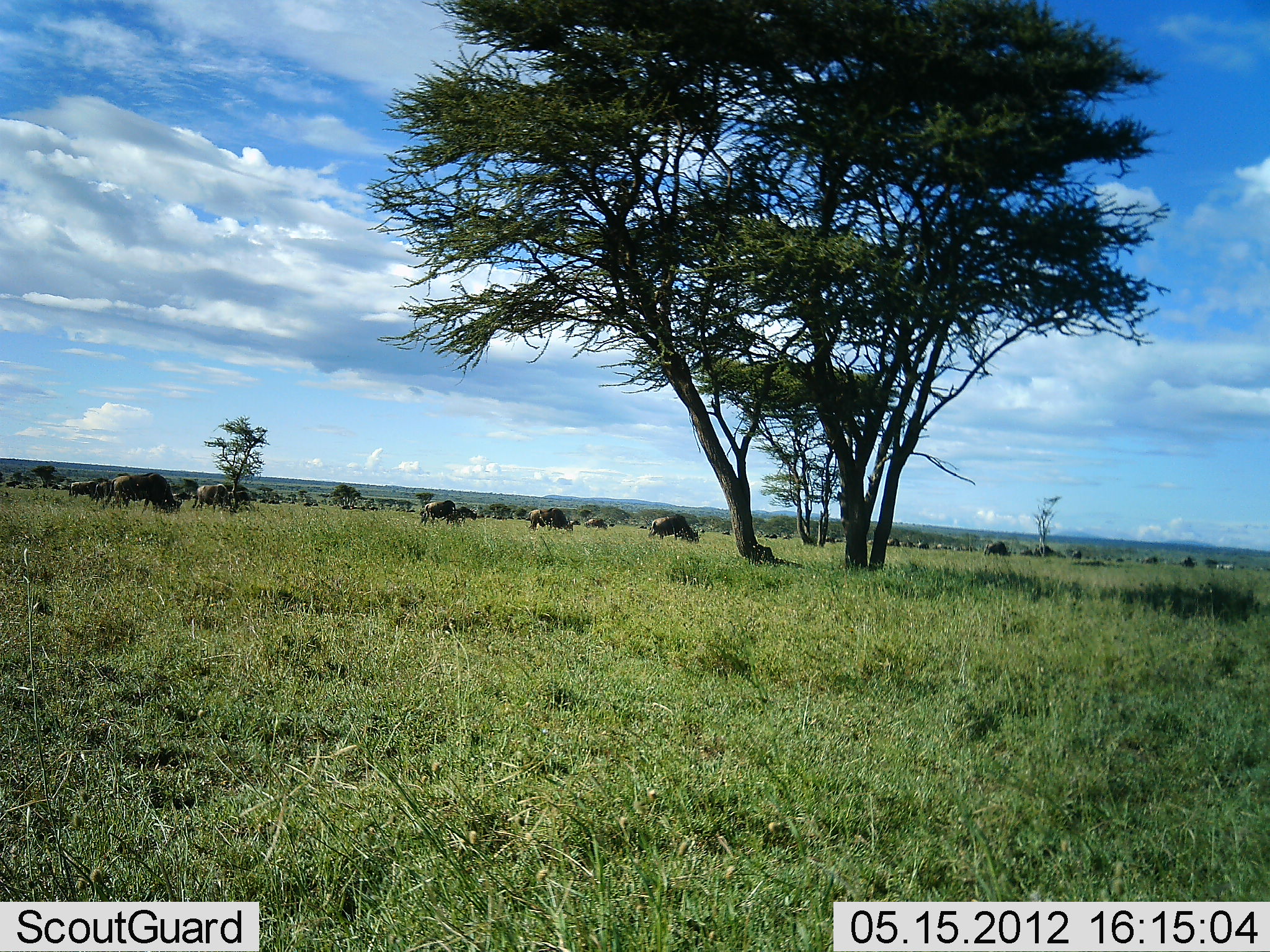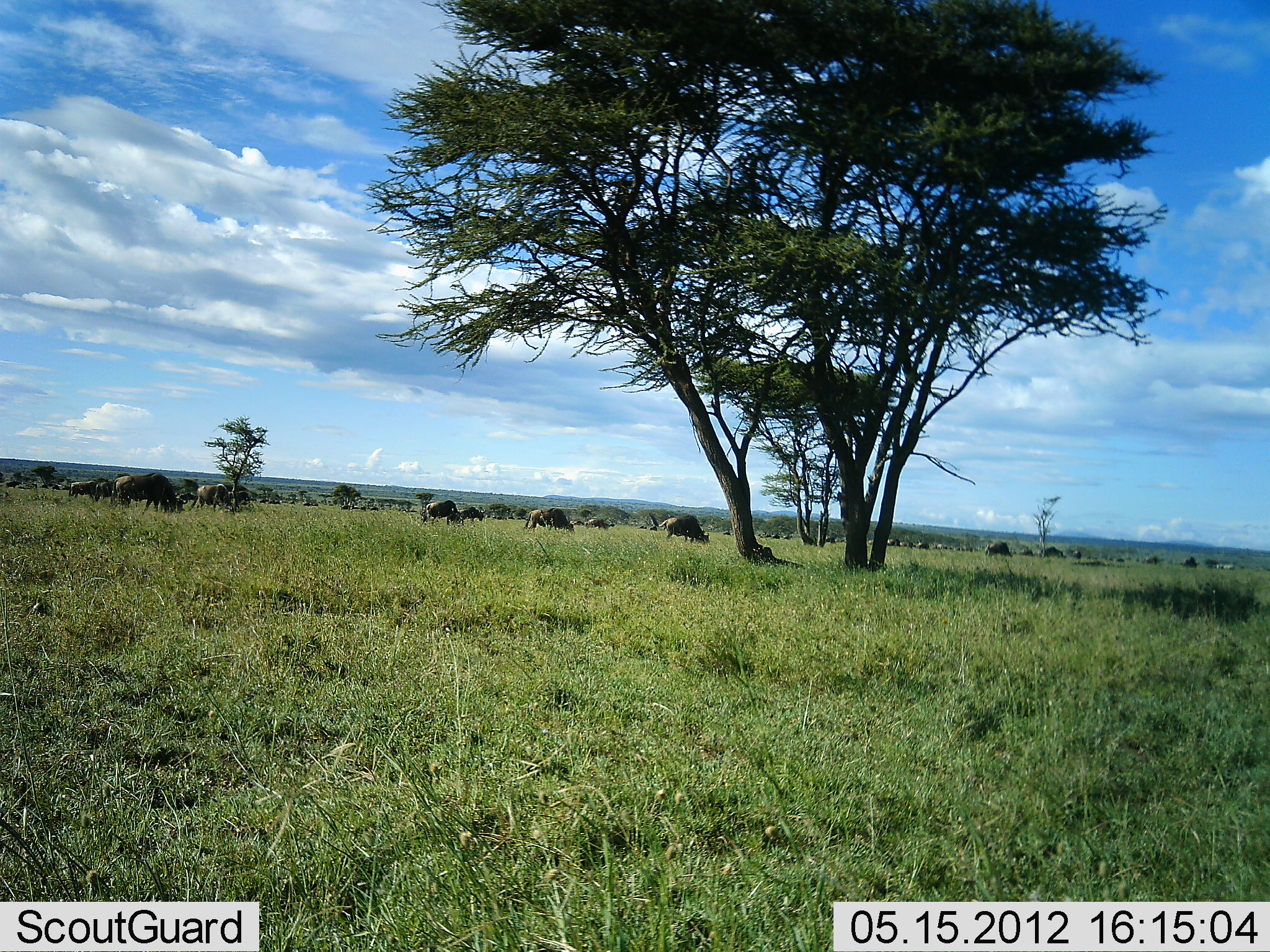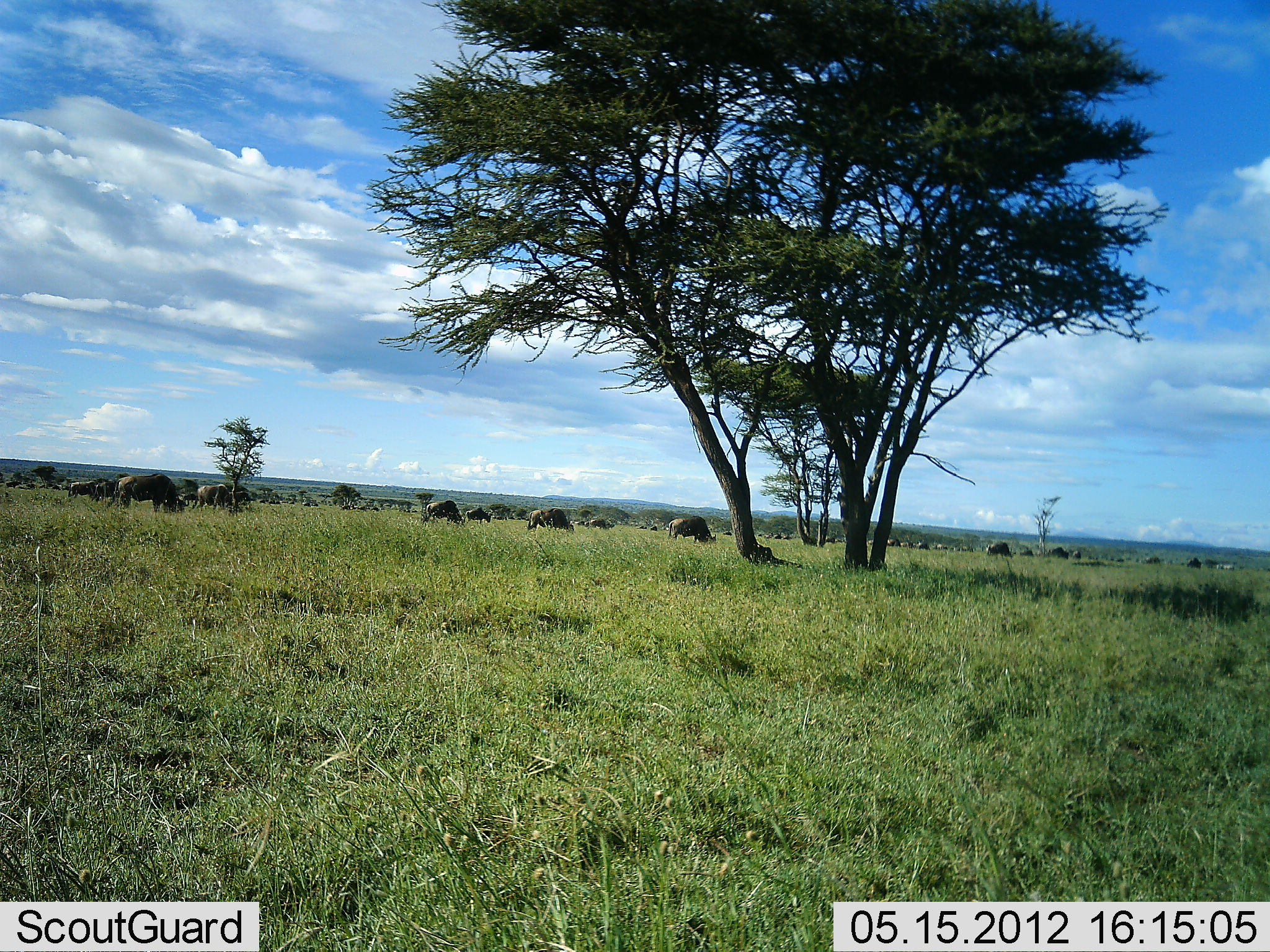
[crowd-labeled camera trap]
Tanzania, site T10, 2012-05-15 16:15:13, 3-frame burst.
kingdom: Animalia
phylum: Chordata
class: Mammalia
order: Artiodactyla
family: Bovidae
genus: Connochaetes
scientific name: Connochaetes taurinus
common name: blue wildebeest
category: wildebeest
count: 11-50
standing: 0%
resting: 0%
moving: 30%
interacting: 0%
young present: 0%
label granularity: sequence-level